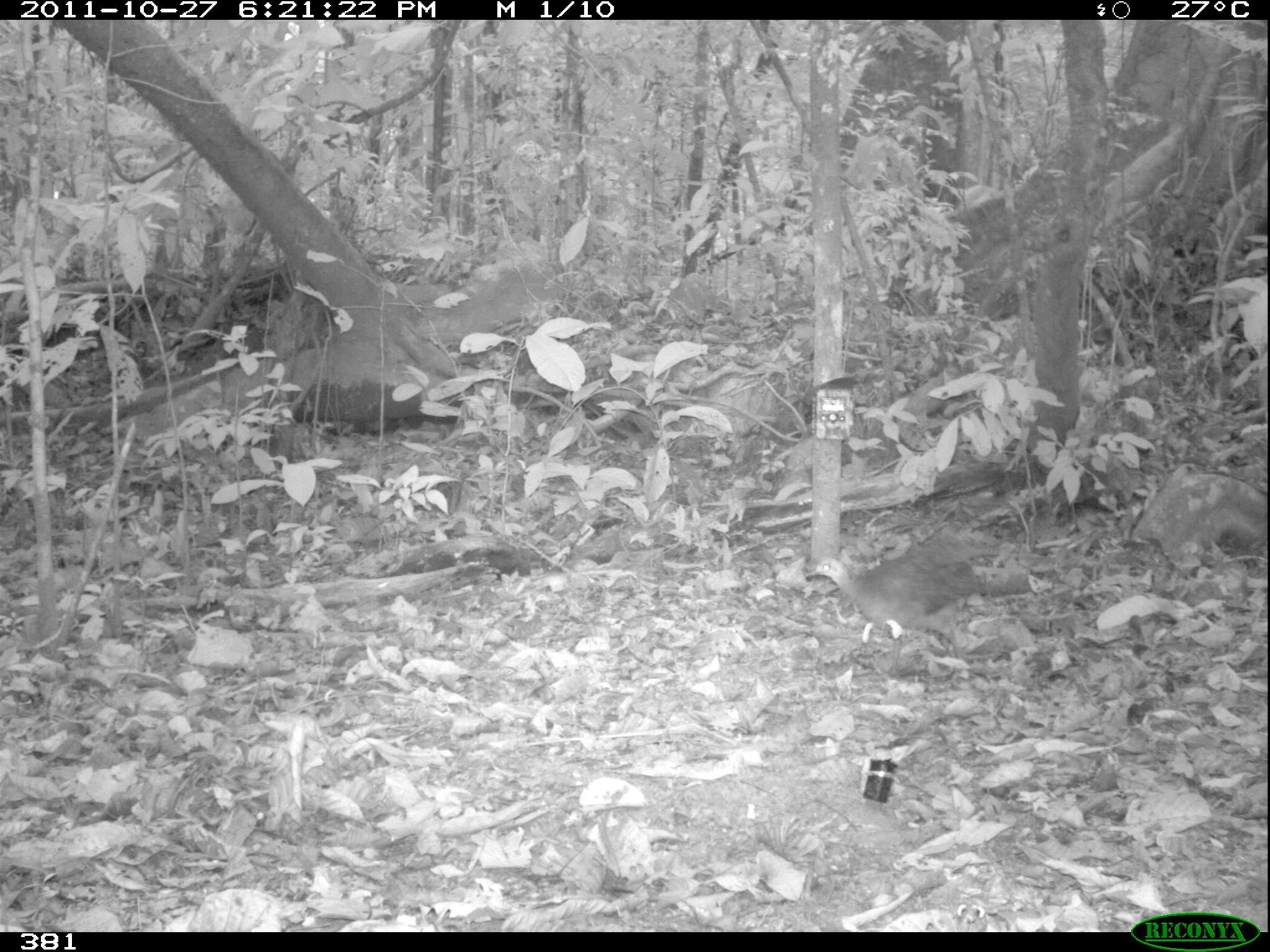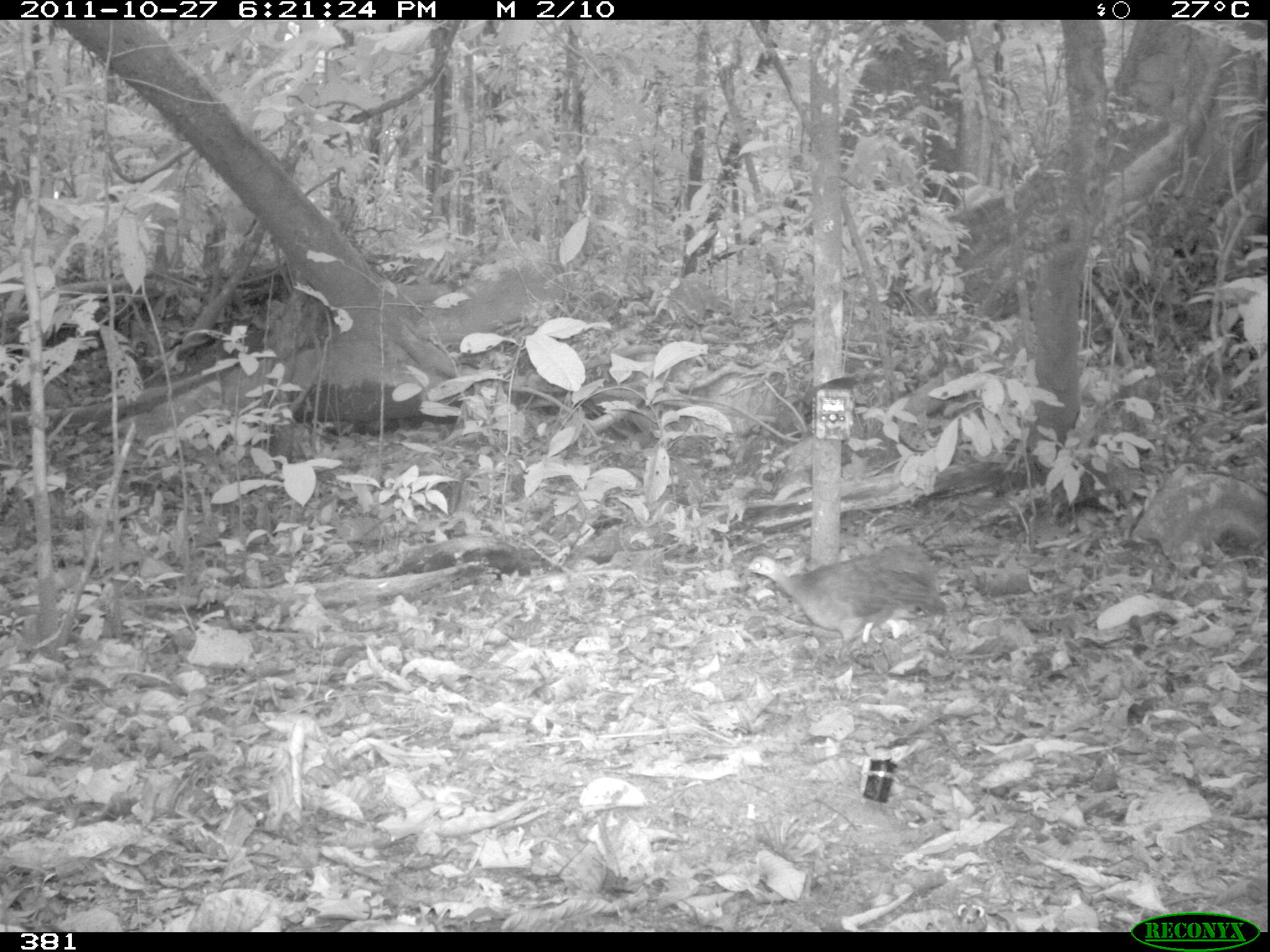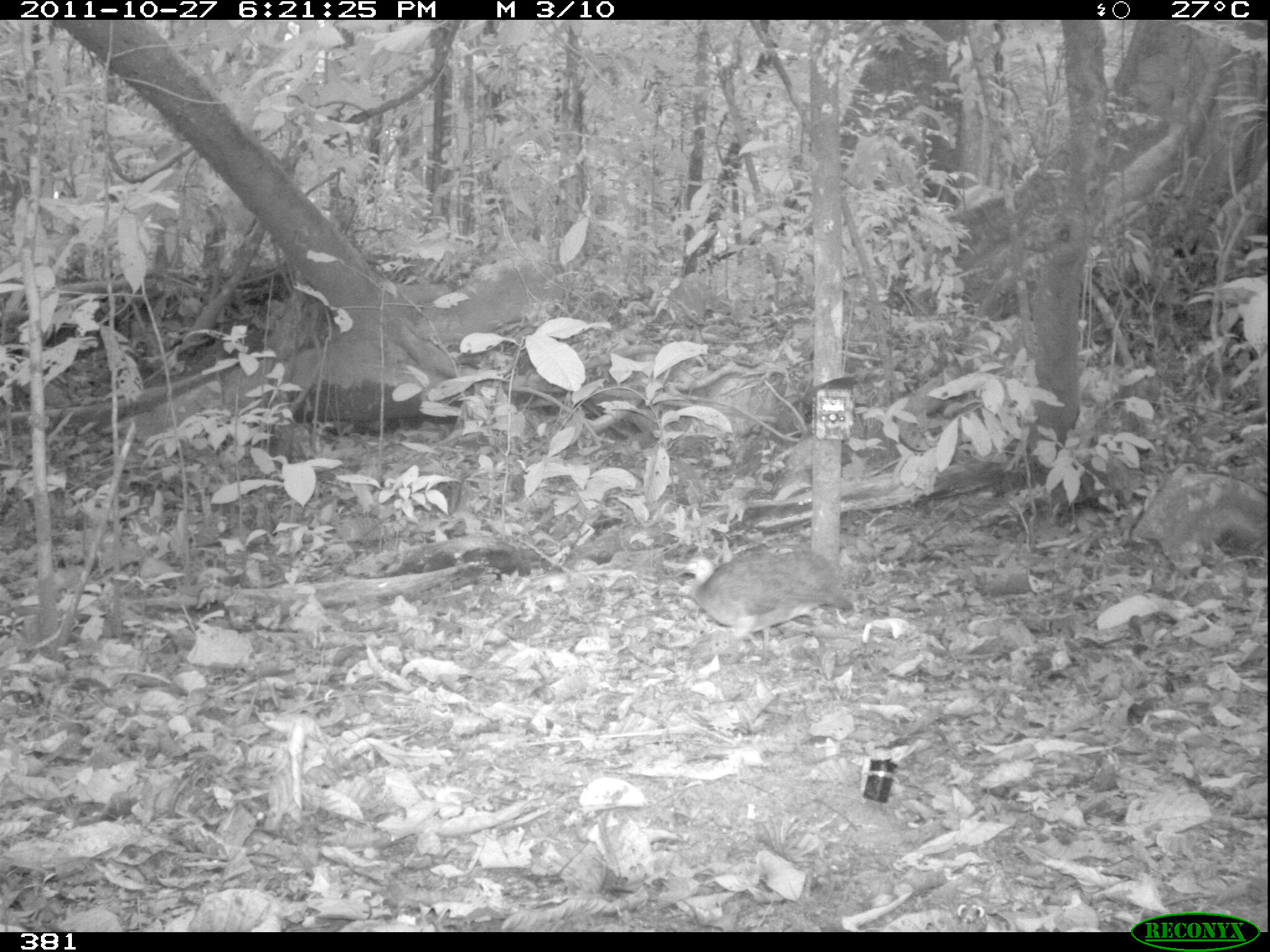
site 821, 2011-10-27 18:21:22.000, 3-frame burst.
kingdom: Animalia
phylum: Chordata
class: Aves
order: Tinamiformes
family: Tinamidae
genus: Tinamus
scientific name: Tinamus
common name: tinamus tinamous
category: tinamus sp